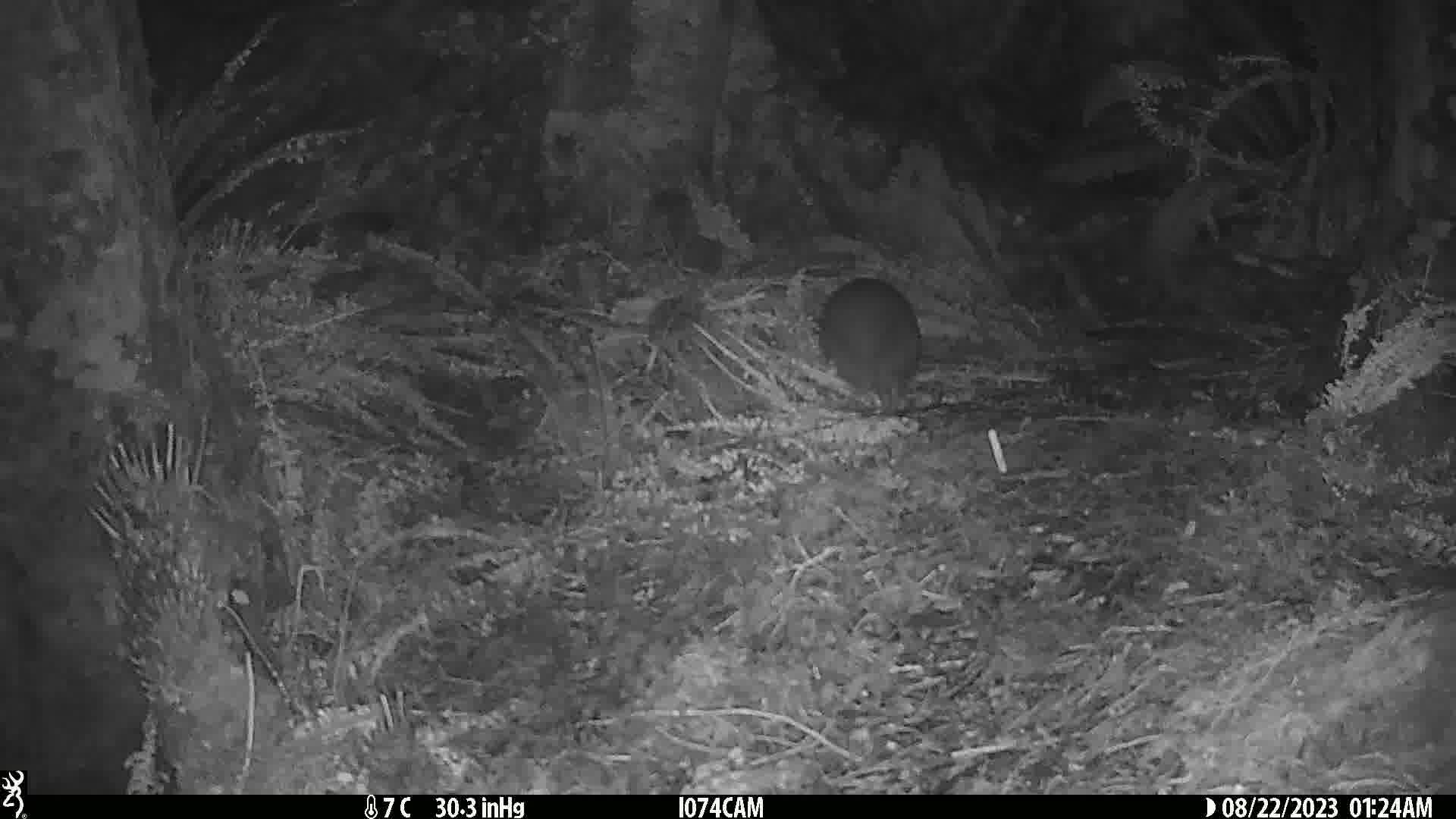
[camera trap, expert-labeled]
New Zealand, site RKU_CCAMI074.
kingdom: Animalia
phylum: Chordata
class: Aves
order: Apterygiformes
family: Apterygidae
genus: Apteryx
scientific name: Apteryx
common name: kiwi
Kiwi (Apteryx).